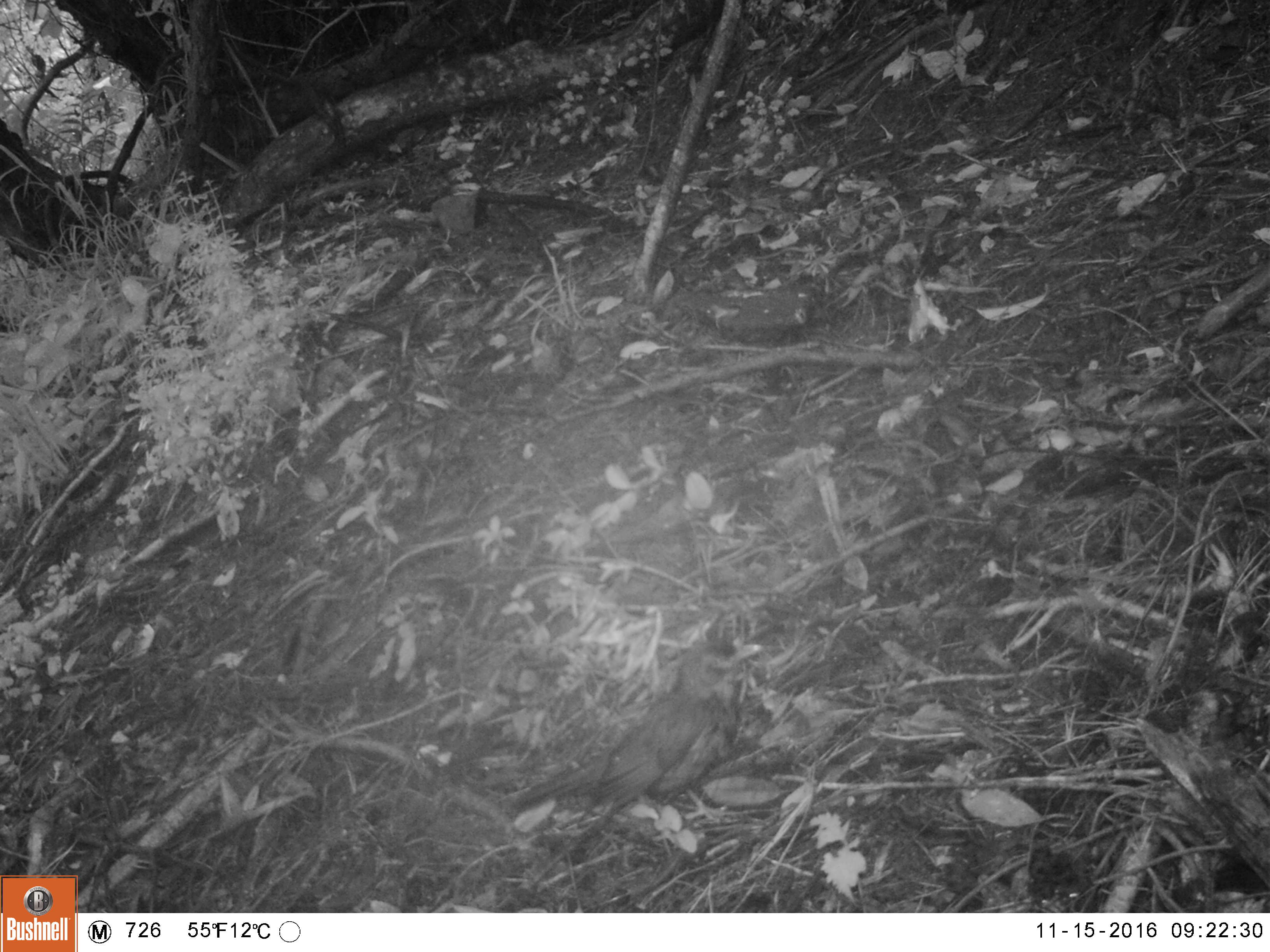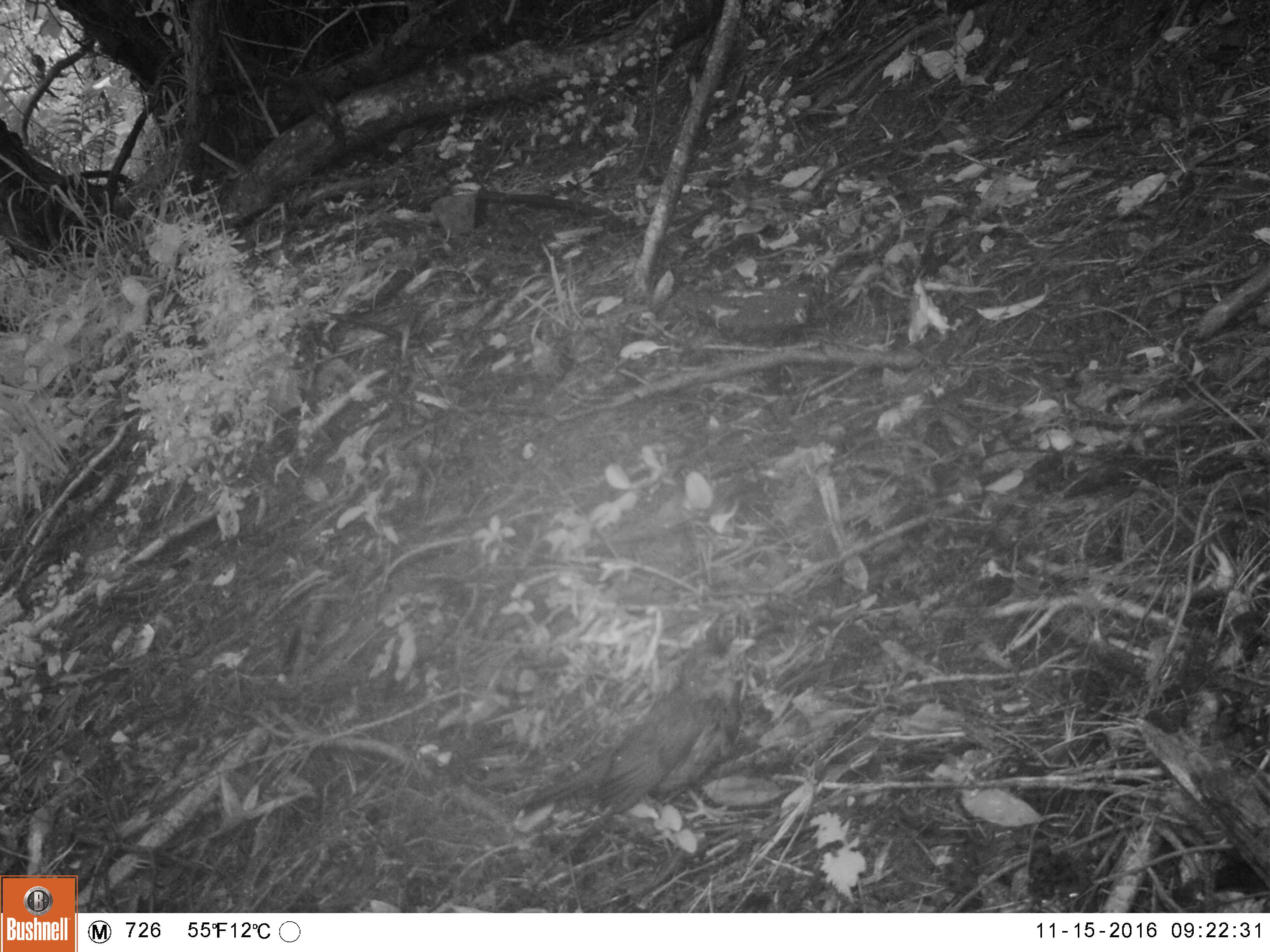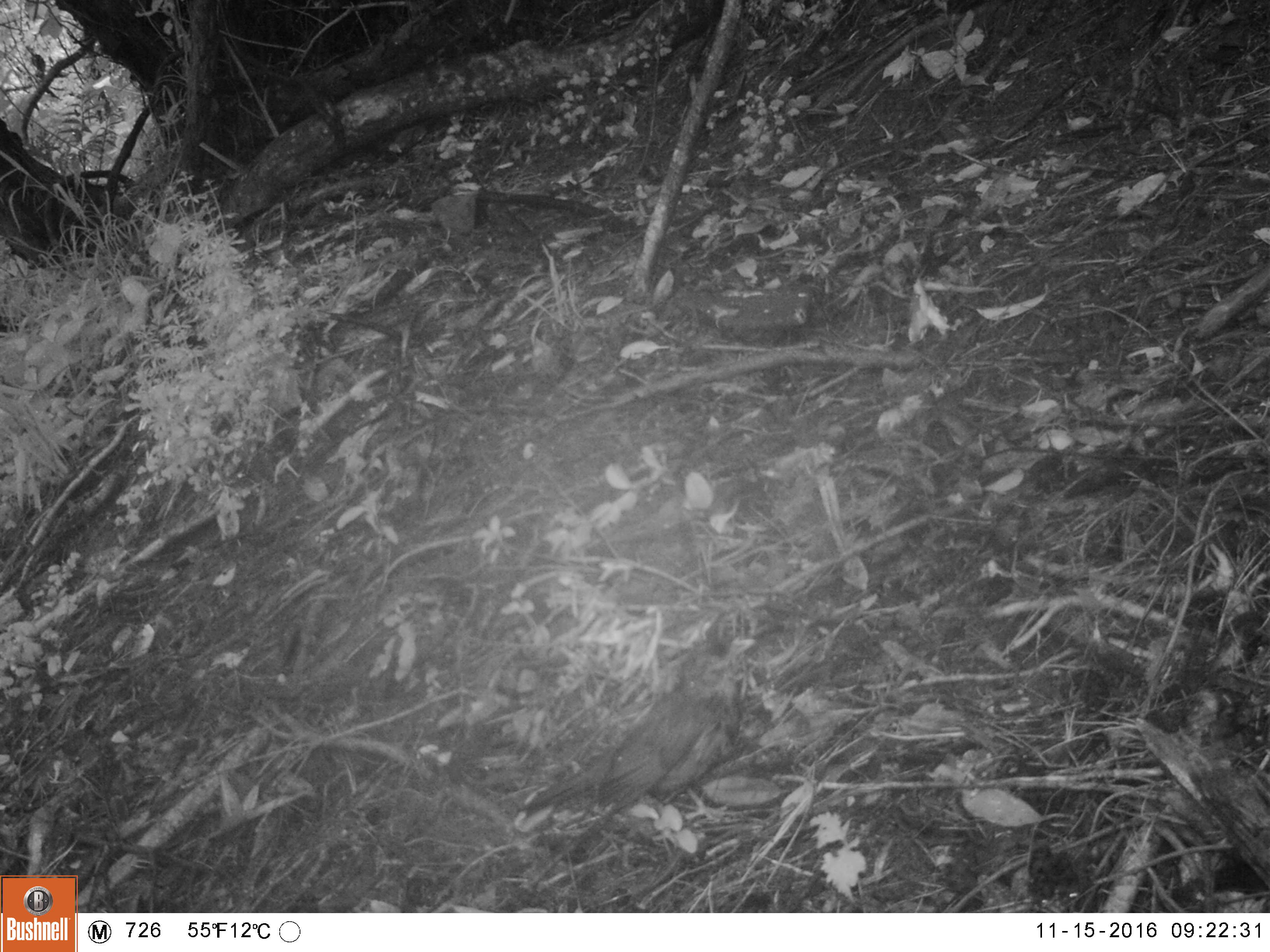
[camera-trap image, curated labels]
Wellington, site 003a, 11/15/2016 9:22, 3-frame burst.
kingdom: Animalia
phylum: Chordata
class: Aves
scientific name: Aves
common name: bird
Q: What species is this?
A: Bird (Aves).